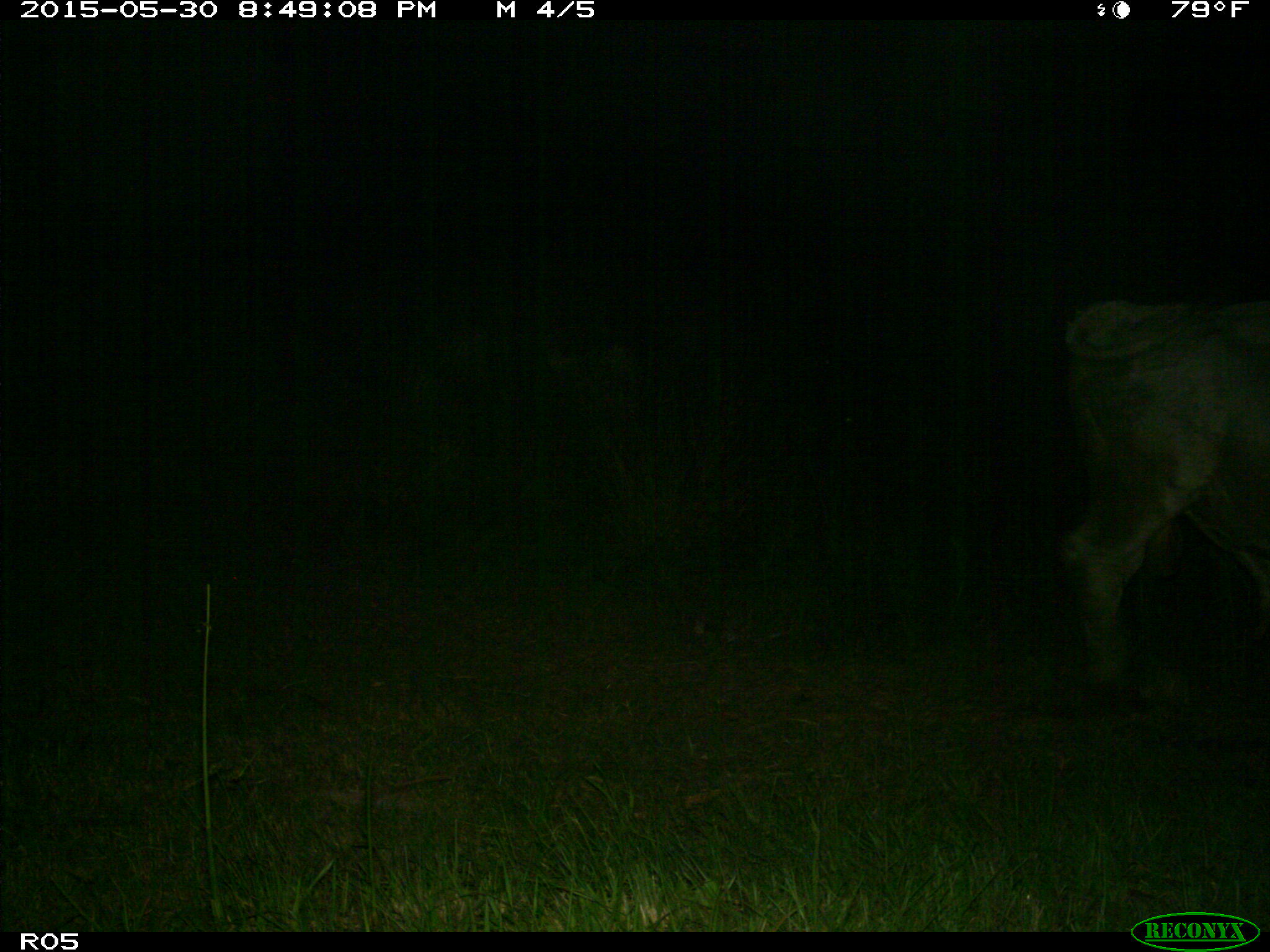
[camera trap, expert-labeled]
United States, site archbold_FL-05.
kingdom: Animalia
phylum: Chordata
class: Mammalia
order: Artiodactyla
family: Bovidae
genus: Bos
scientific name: Bos taurus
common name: domestic cow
Bos taurus (domestic cow).